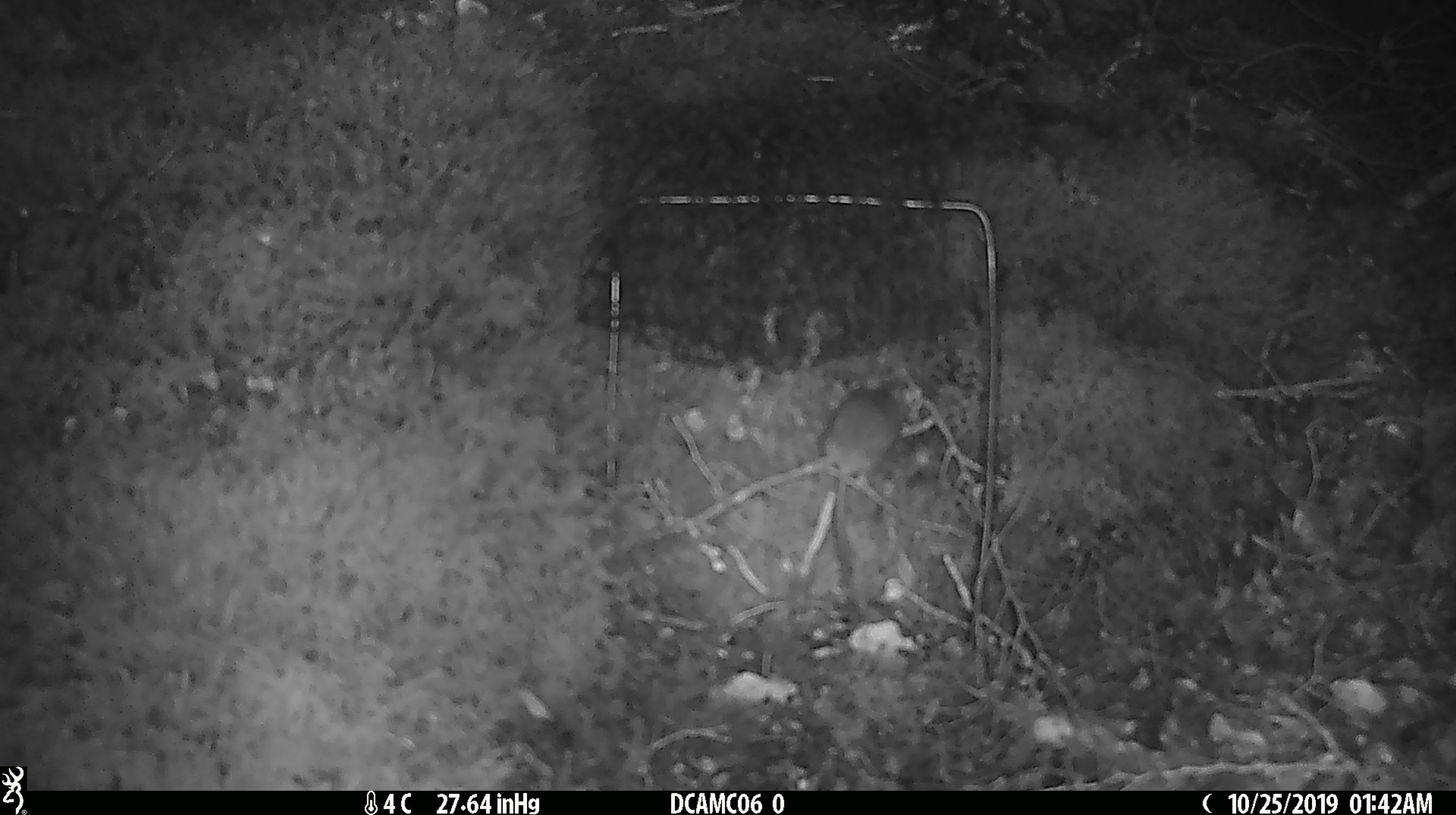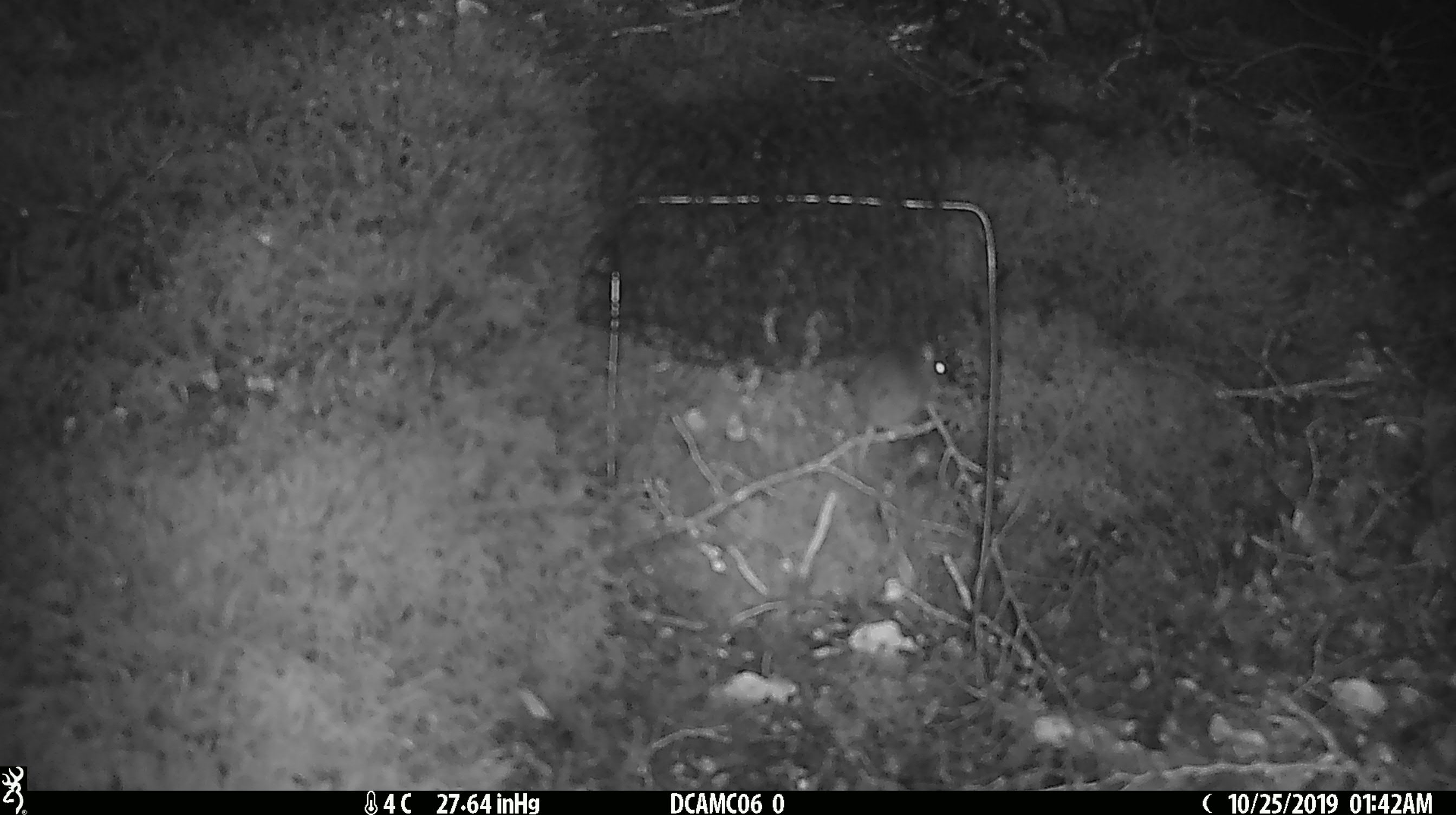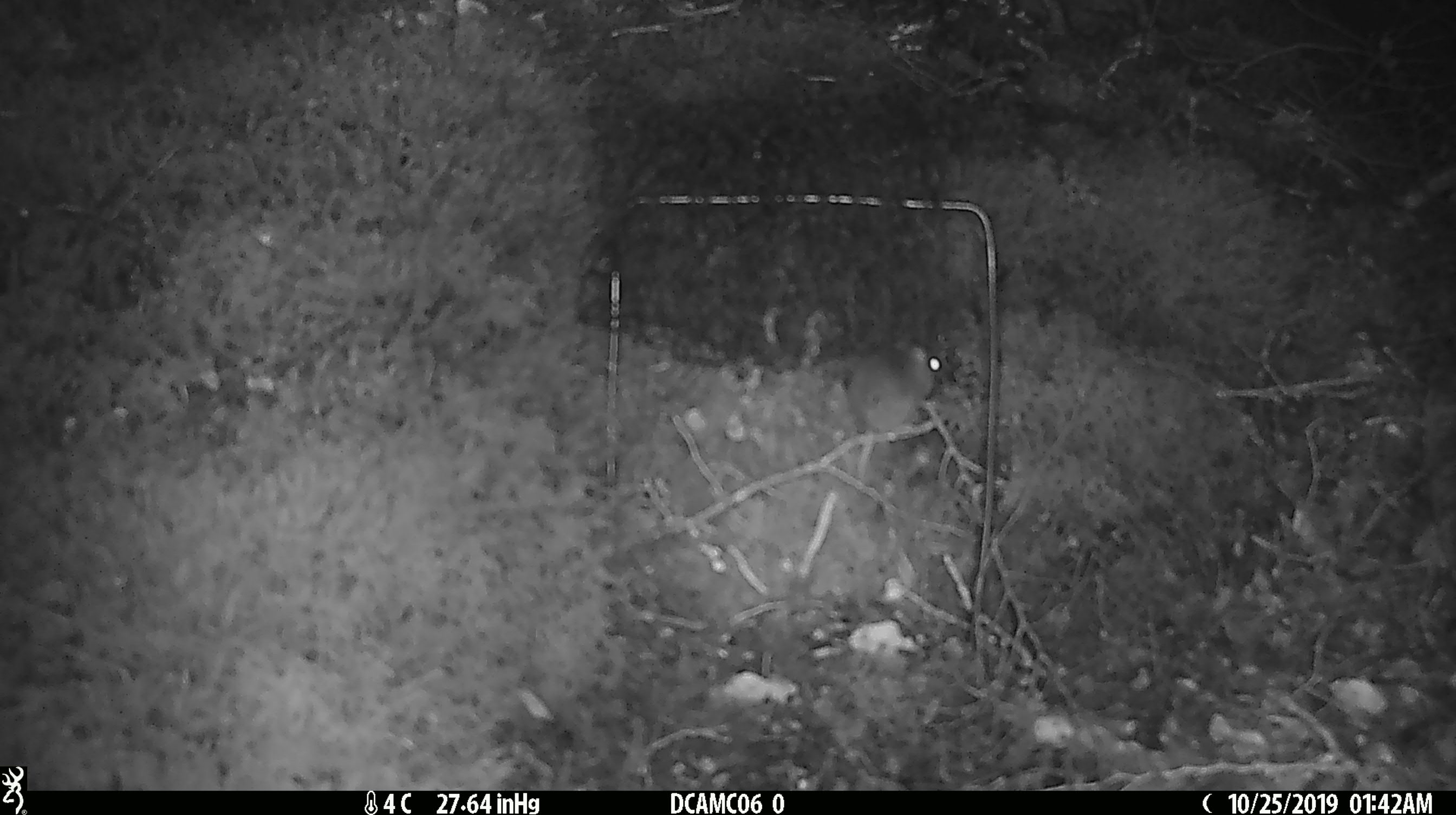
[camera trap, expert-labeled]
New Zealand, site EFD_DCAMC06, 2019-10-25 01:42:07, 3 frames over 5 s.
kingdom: Animalia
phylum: Chordata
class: Mammalia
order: Rodentia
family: Muridae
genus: Mus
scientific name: Mus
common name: mouse